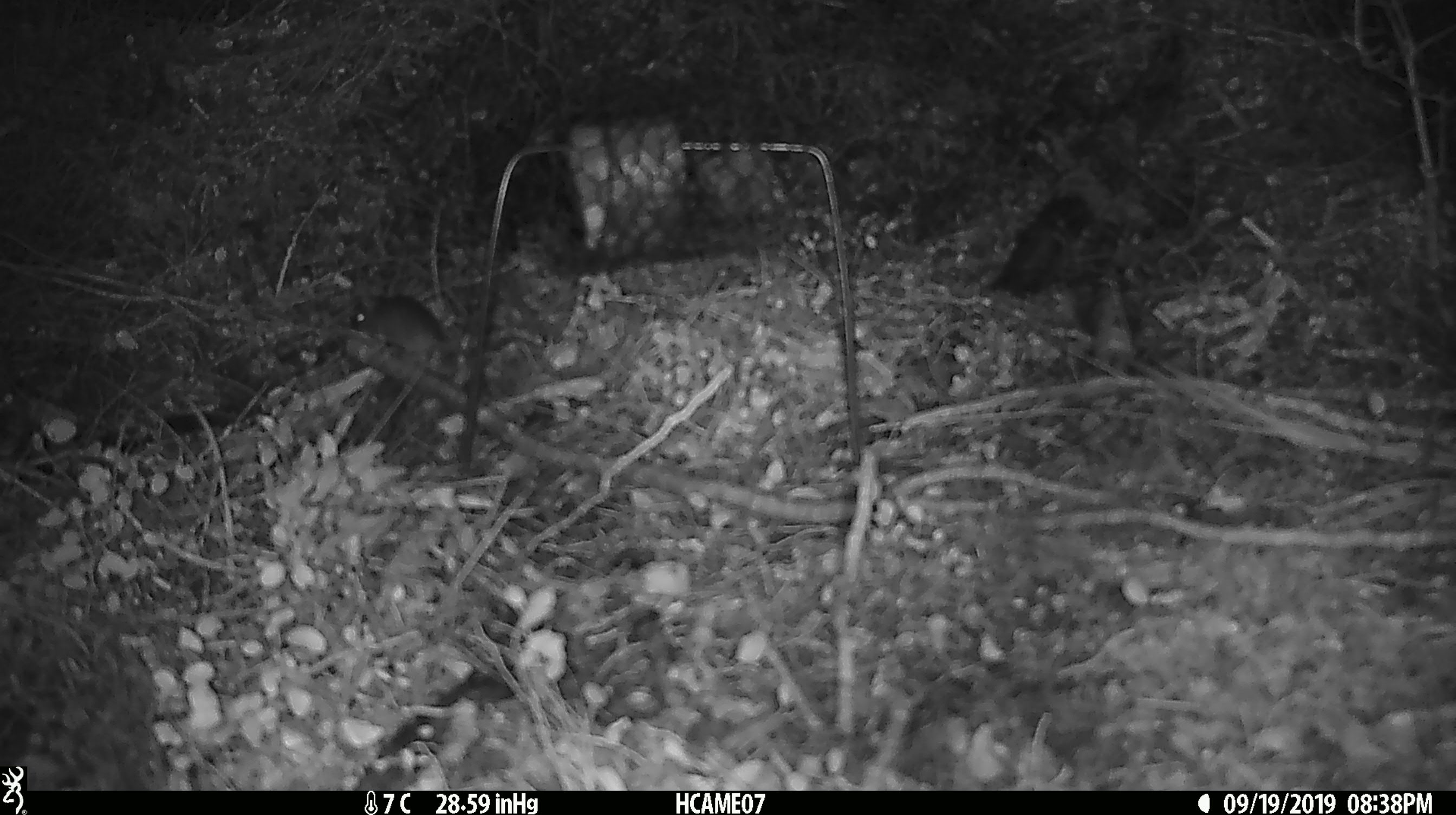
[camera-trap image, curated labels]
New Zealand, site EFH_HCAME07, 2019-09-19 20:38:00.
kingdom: Animalia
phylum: Chordata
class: Mammalia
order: Rodentia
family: Muridae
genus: Mus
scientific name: Mus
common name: mouse